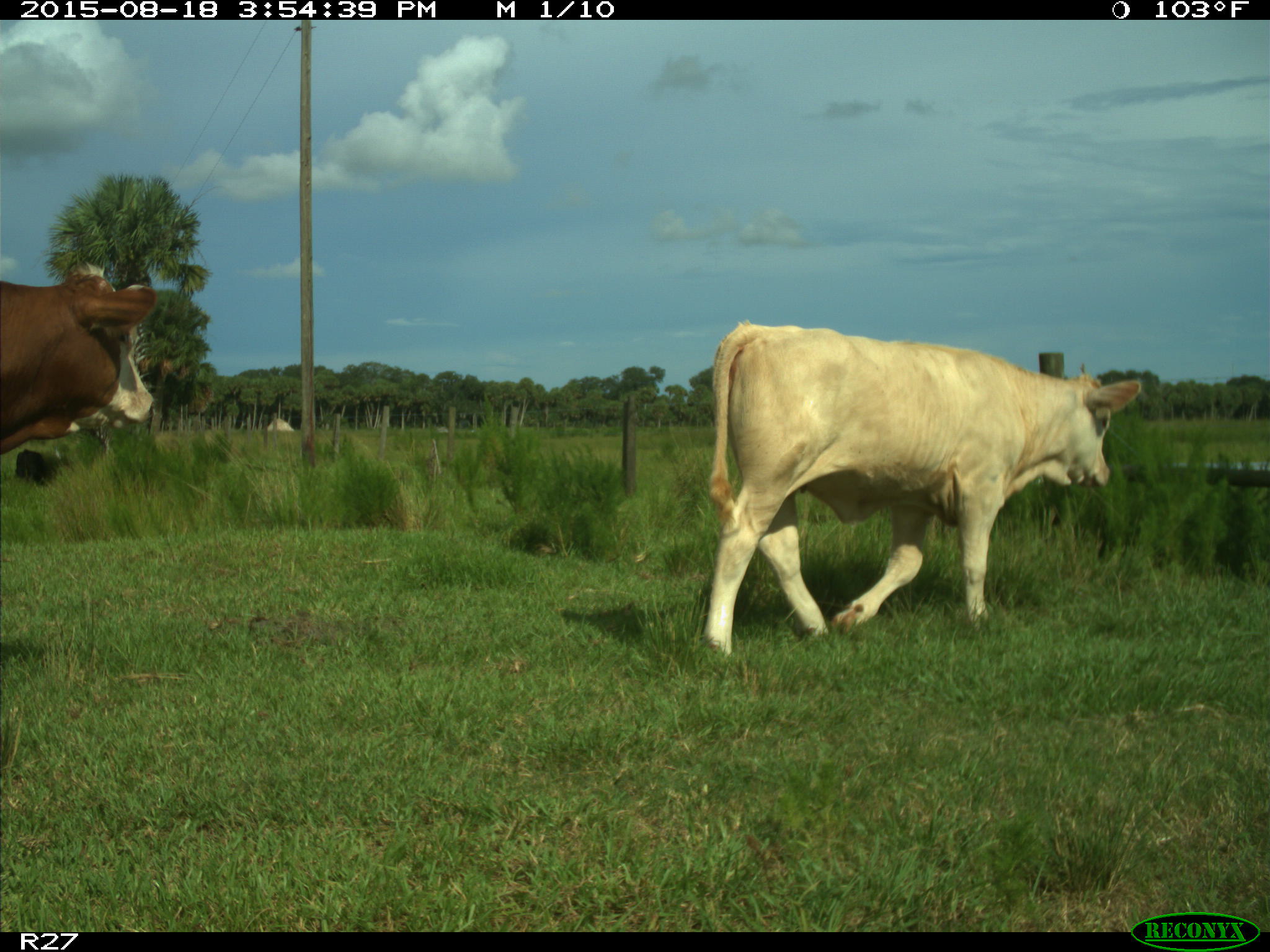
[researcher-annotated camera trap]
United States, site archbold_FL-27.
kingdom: Animalia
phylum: Chordata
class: Mammalia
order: Artiodactyla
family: Bovidae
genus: Bos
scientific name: Bos taurus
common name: domestic cow